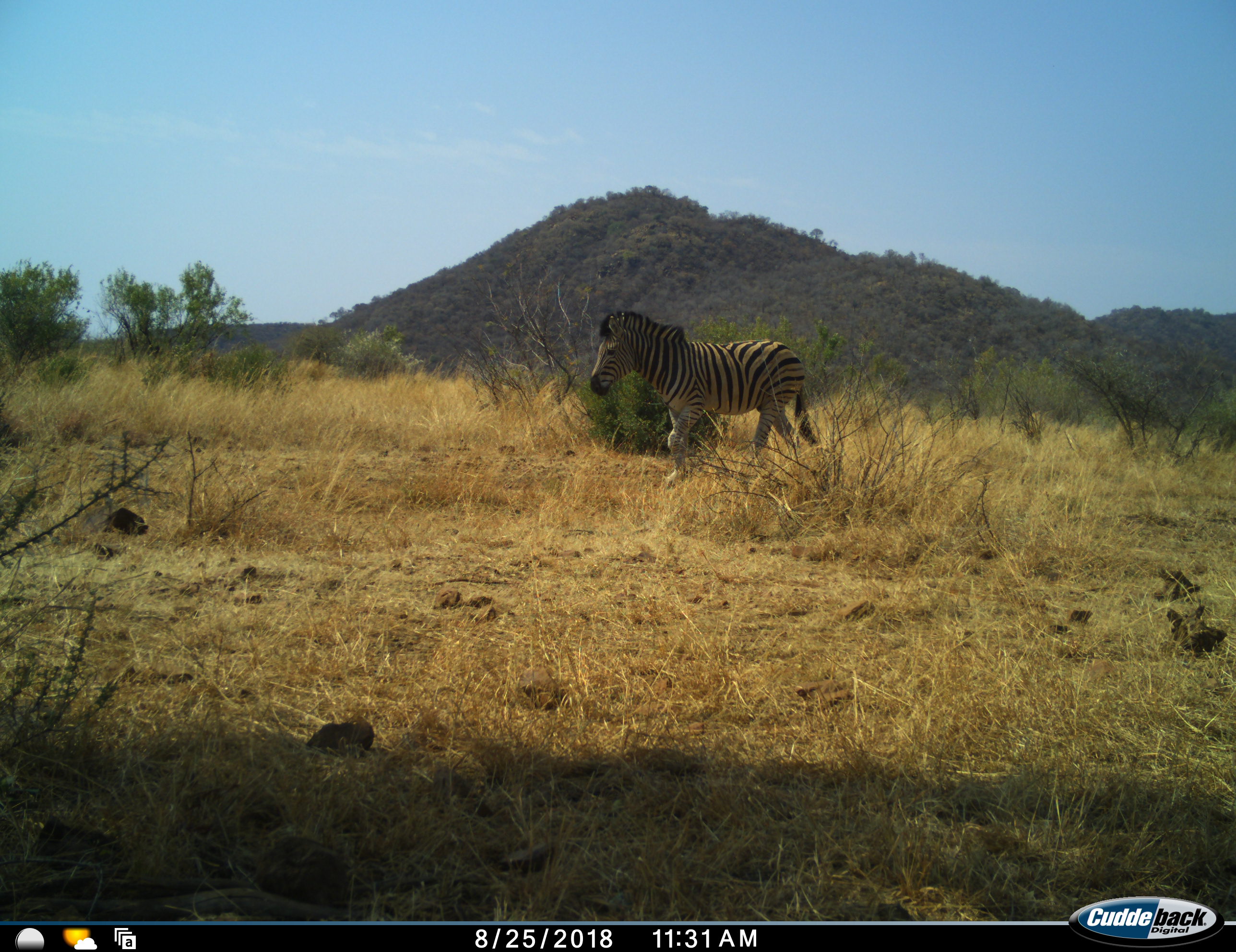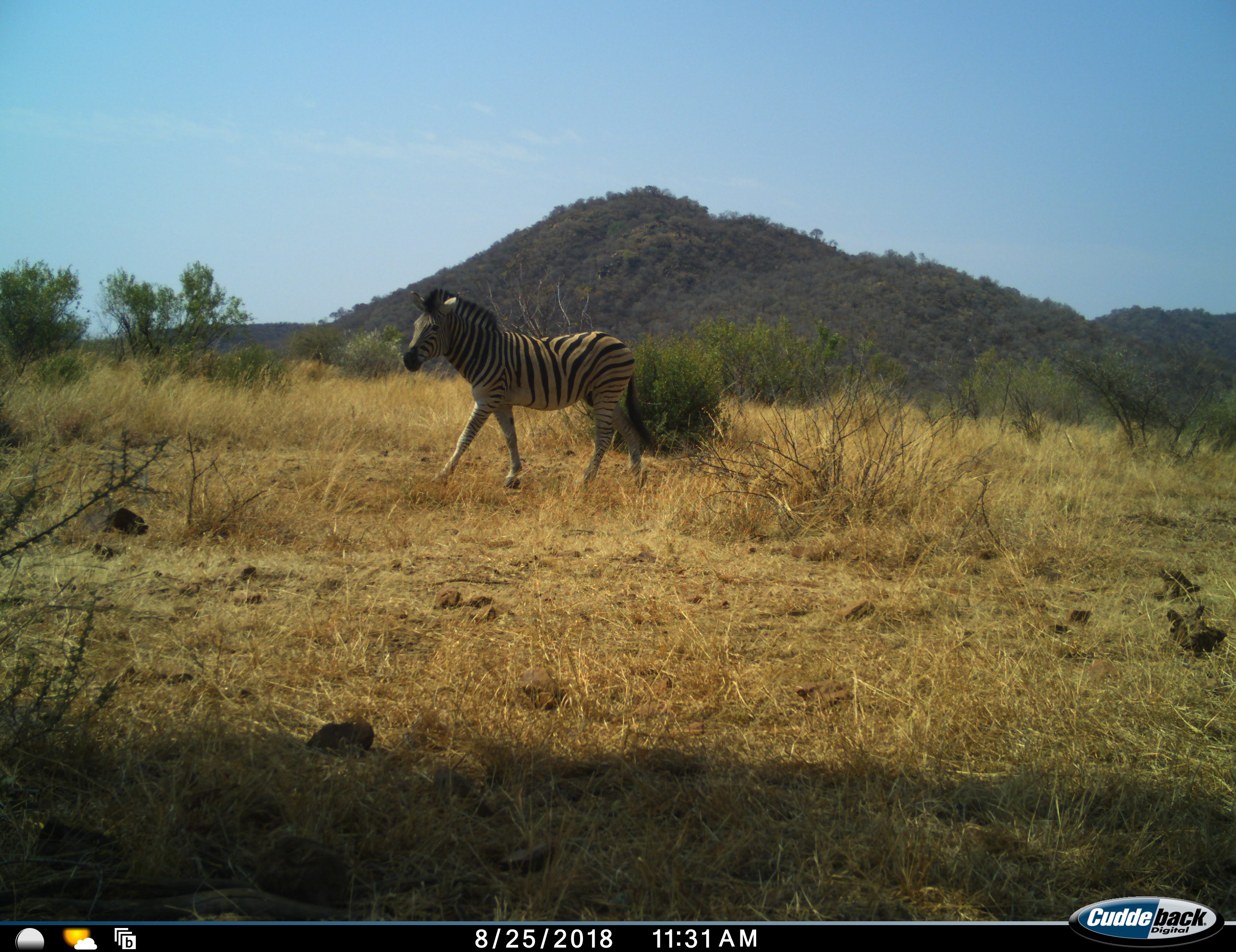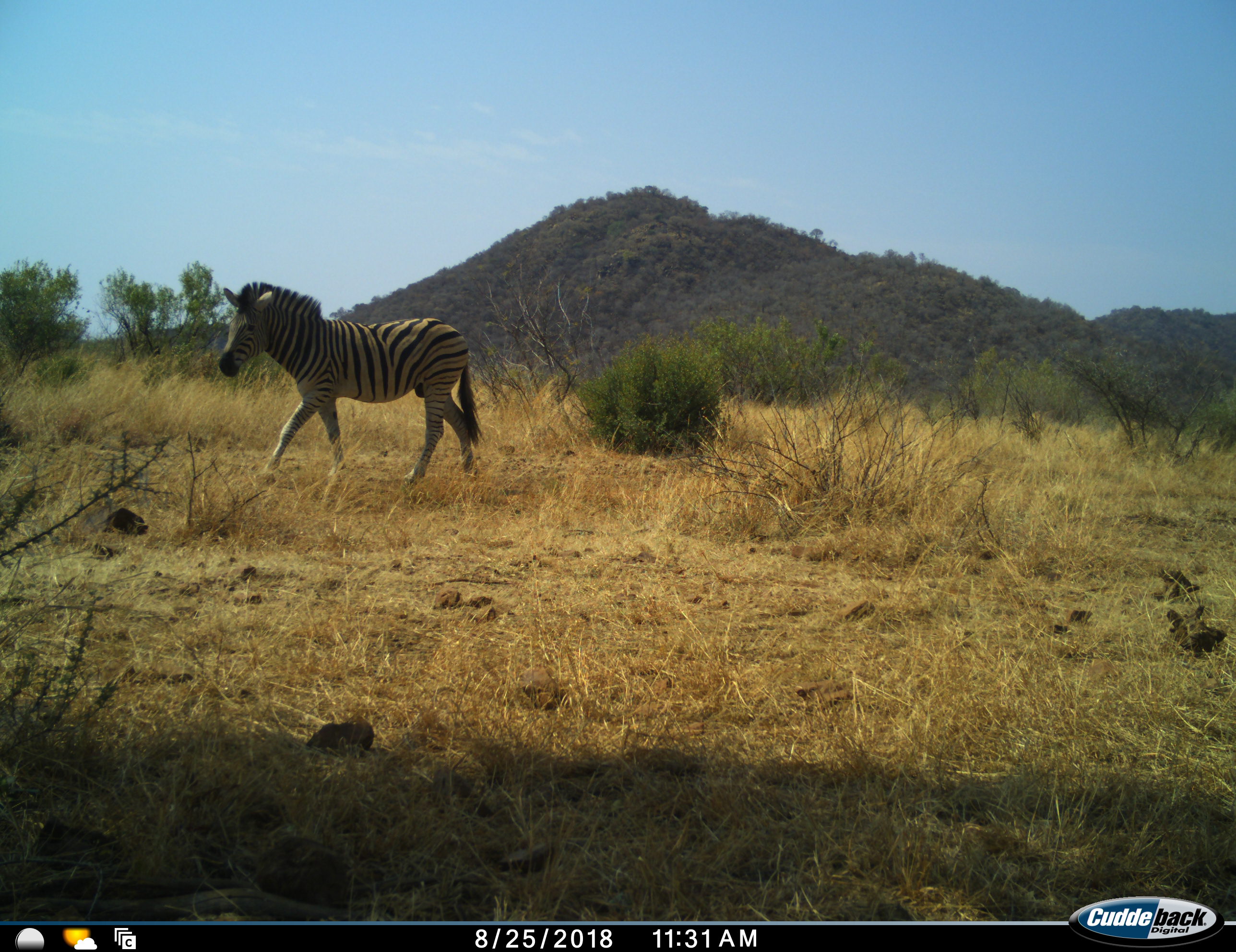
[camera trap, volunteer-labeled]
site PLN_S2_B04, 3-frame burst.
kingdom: Animalia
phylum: Chordata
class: Mammalia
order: Perissodactyla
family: Equidae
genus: Equus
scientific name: Equus quagga burchellii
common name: burchell's zebra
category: zebraburchells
Zebraburchells (burchell's zebra) (Equus quagga burchellii), count 1. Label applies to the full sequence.